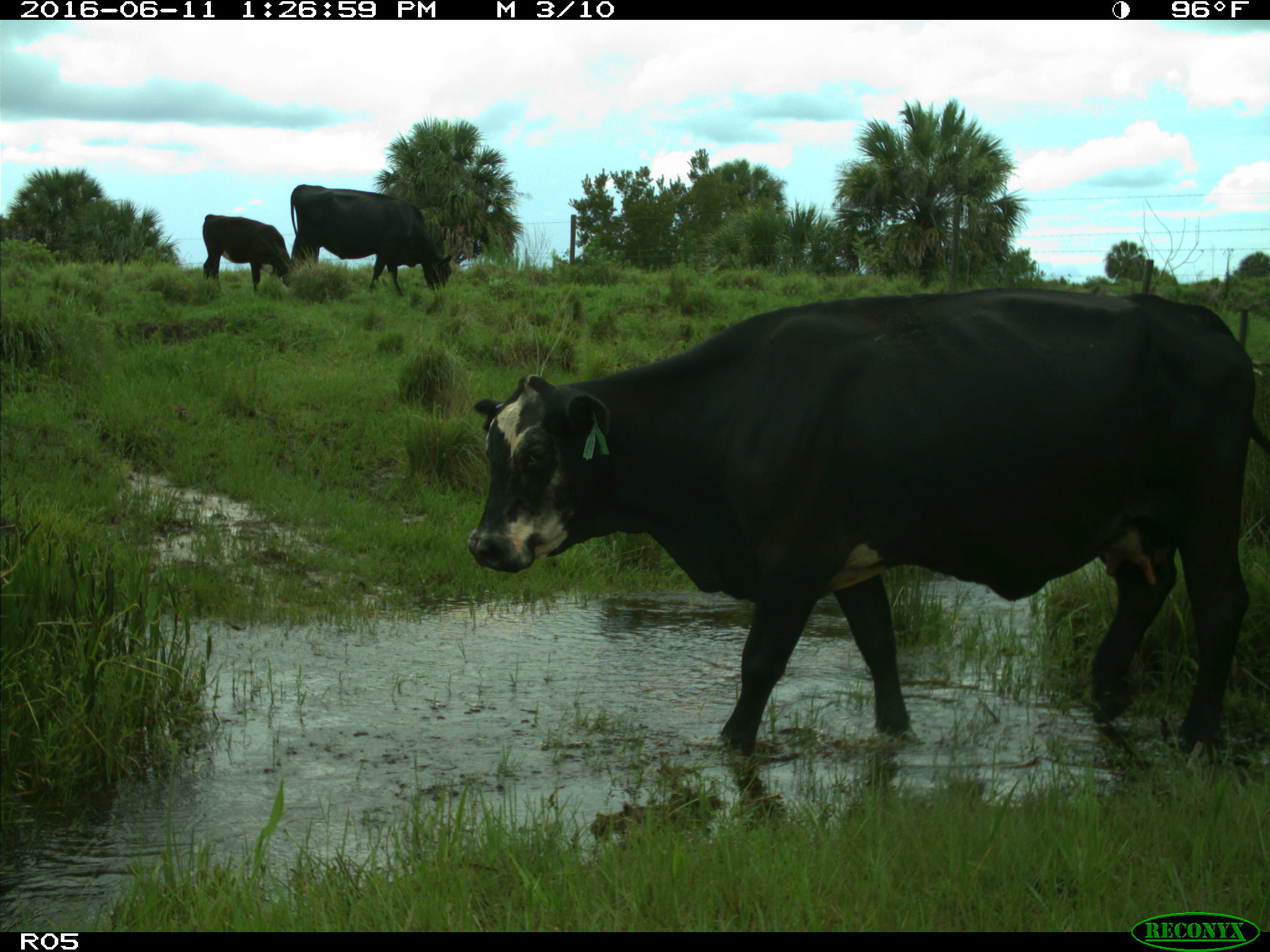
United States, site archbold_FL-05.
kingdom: Animalia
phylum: Chordata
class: Mammalia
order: Artiodactyla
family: Bovidae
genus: Bos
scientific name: Bos taurus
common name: domestic cow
Bos taurus (domestic cow).